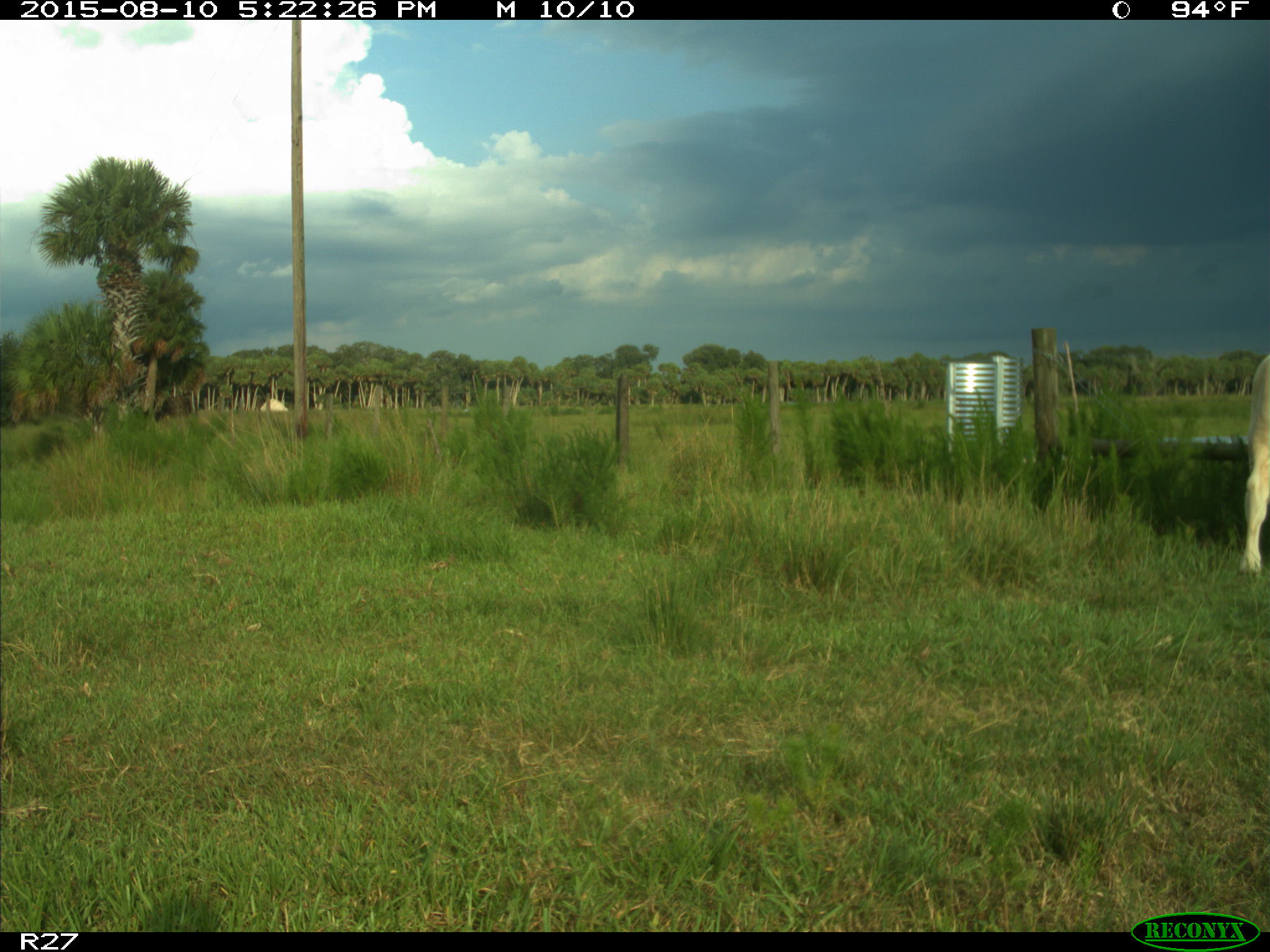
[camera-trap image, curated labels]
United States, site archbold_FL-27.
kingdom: Animalia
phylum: Chordata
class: Mammalia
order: Artiodactyla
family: Bovidae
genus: Bos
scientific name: Bos taurus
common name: domestic cow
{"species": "Bos taurus (domestic cow)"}